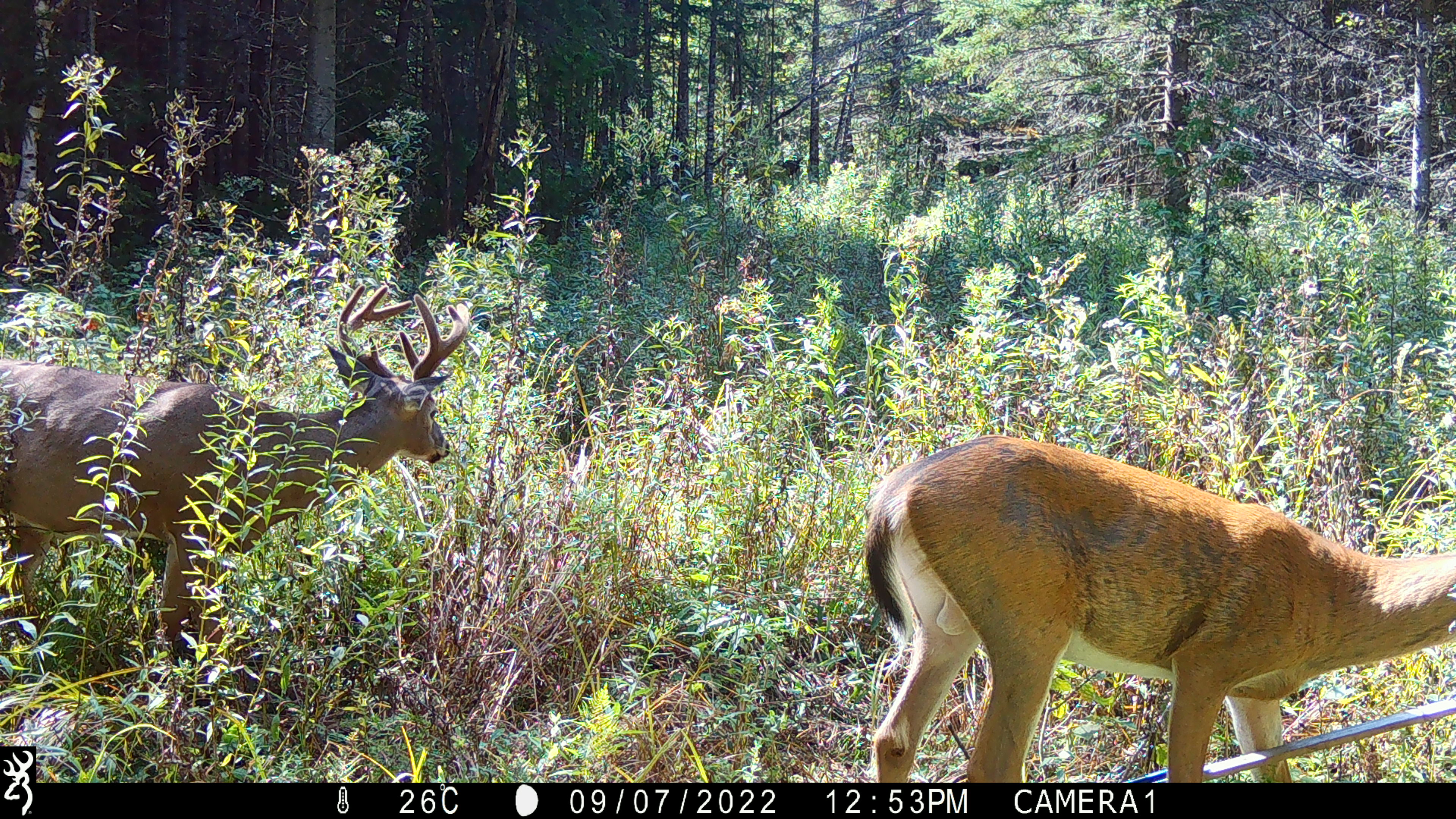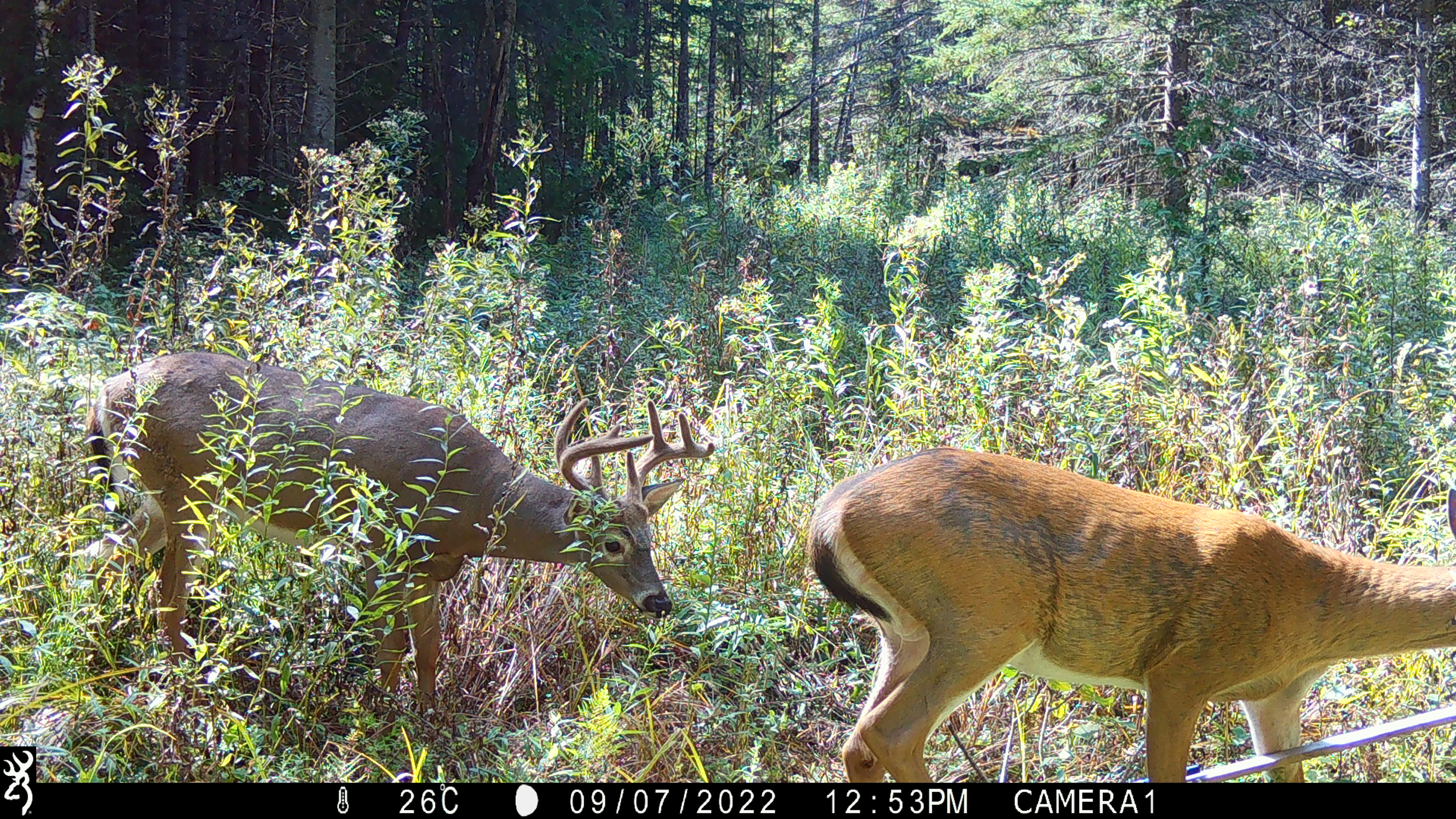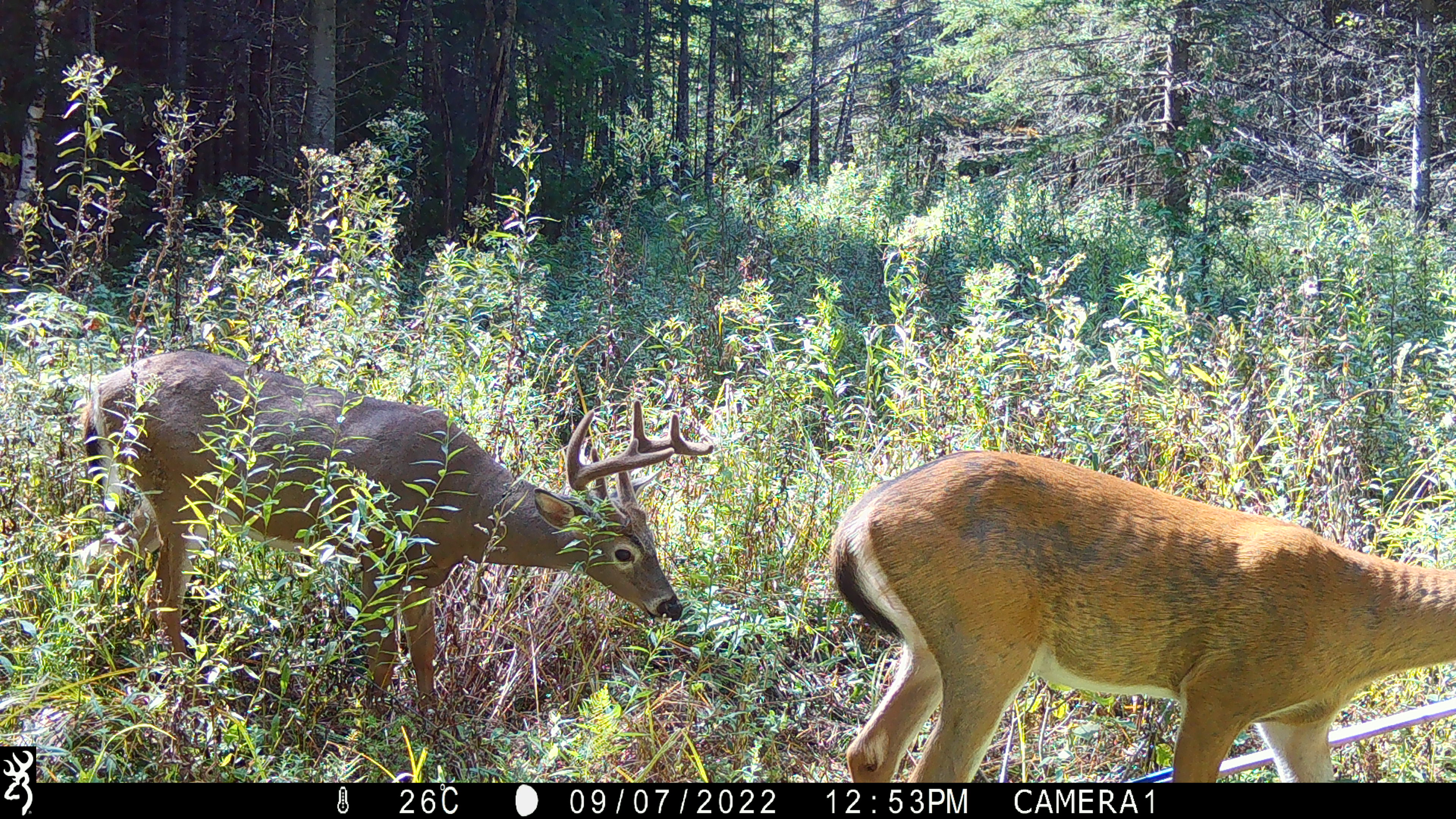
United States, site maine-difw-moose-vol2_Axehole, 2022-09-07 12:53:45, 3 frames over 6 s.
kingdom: Animalia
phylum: Chordata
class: Mammalia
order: Artiodactyla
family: Cervidae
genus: Odocoileus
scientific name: Odocoileus virginianus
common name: white-tailed deer